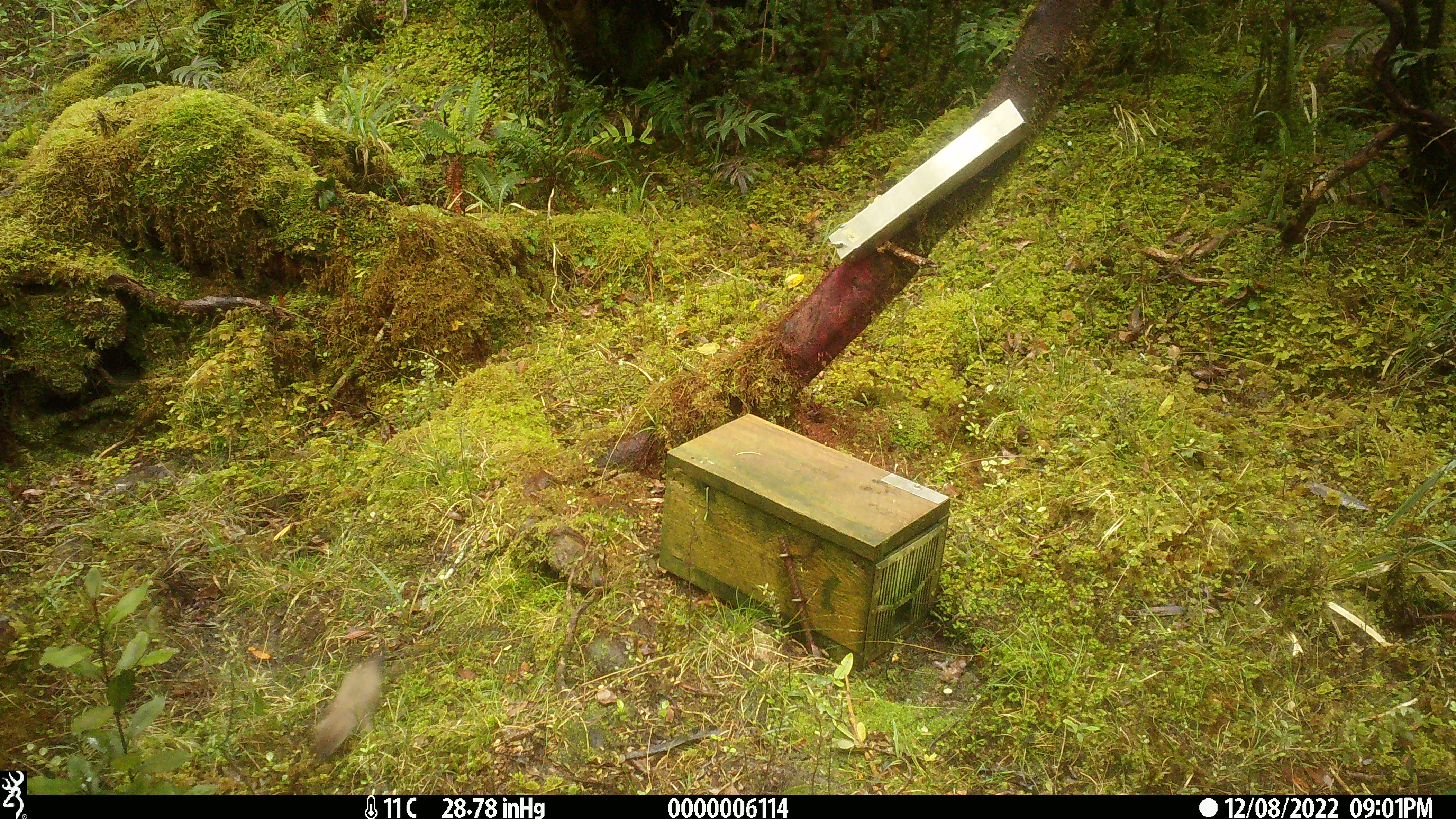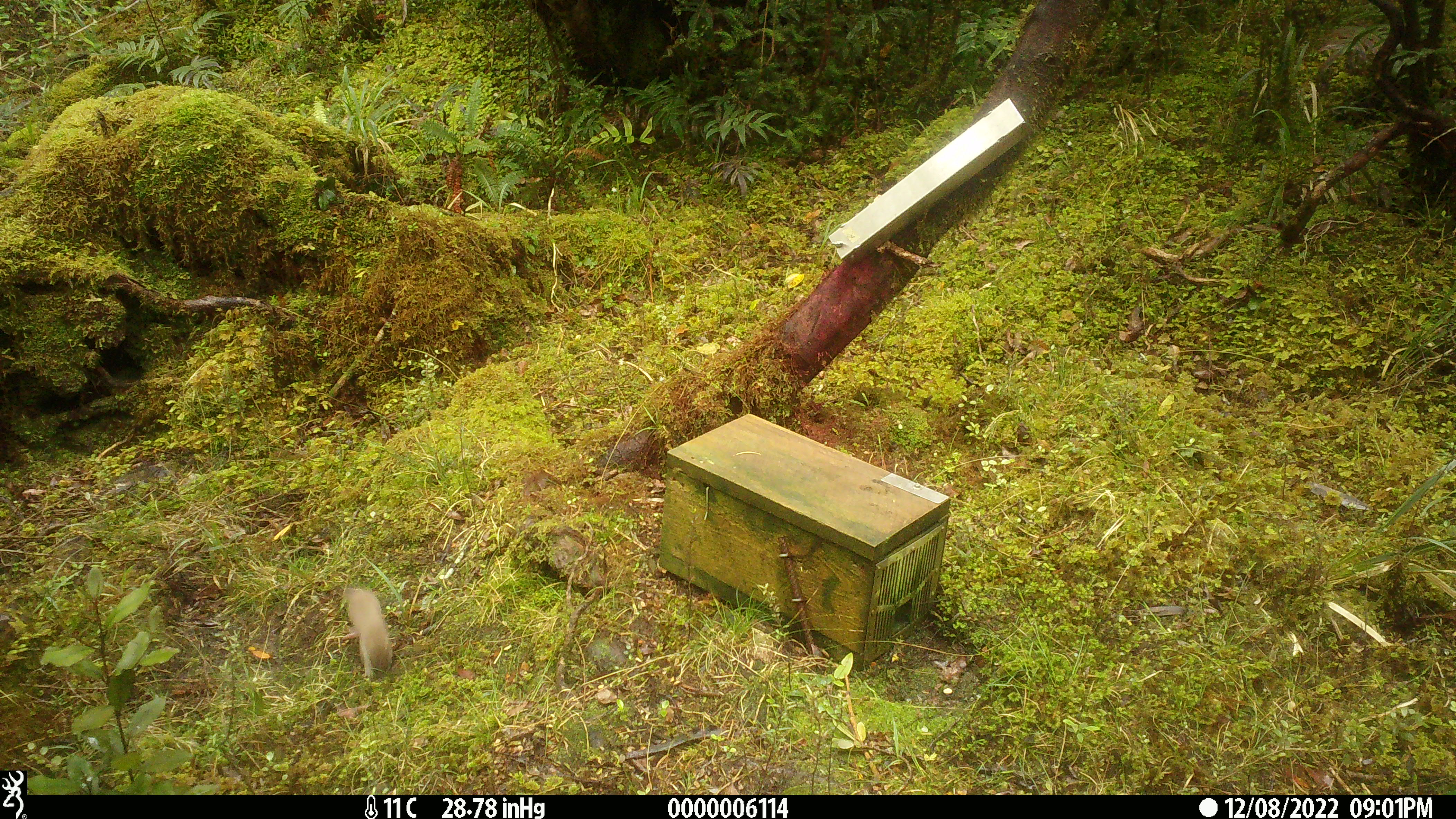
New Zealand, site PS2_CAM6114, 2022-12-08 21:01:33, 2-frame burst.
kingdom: Animalia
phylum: Chordata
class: Mammalia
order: Carnivora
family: Mustelidae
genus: Mustela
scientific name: Mustela erminea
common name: stoat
Stoat (Mustela erminea).